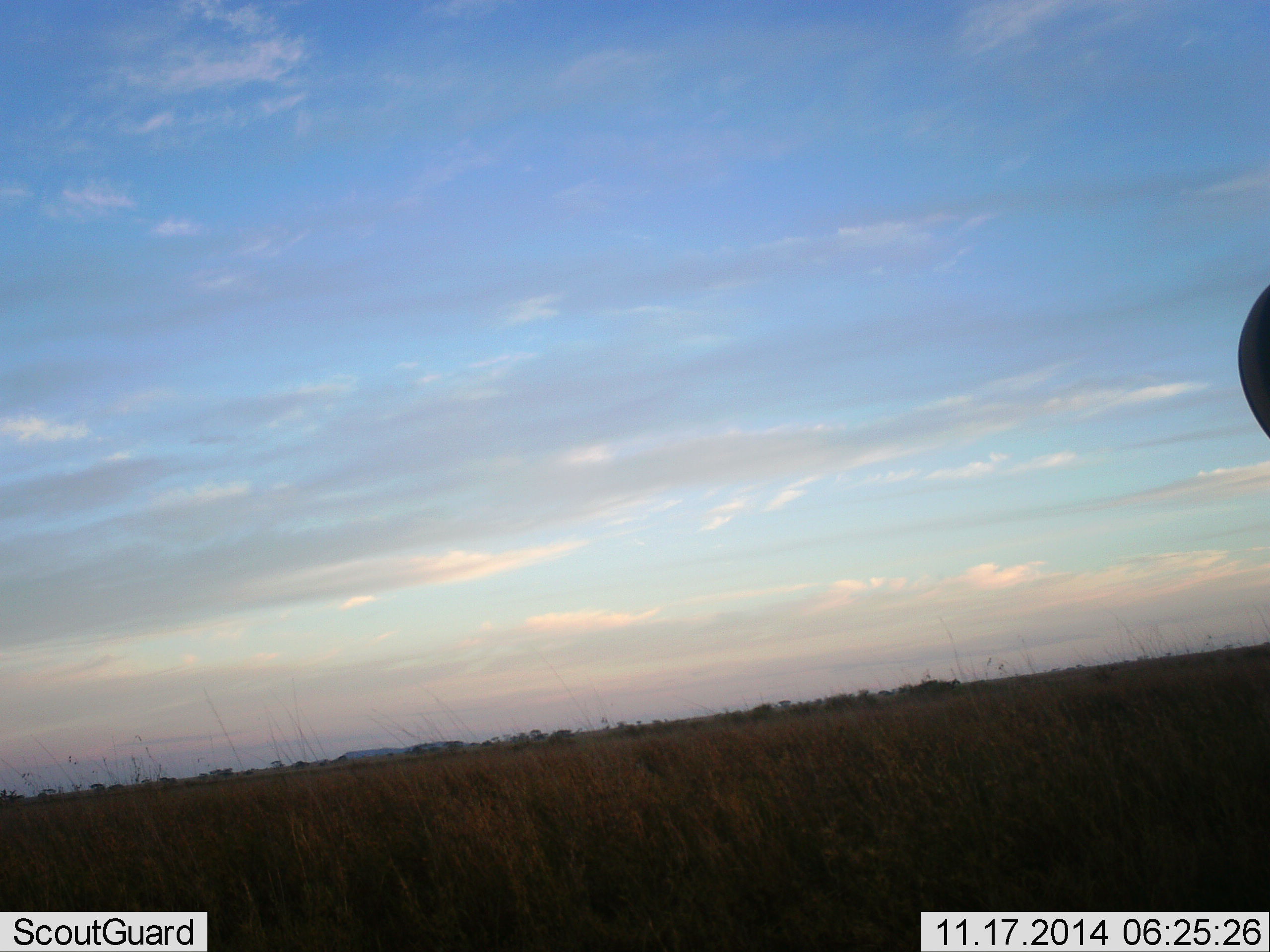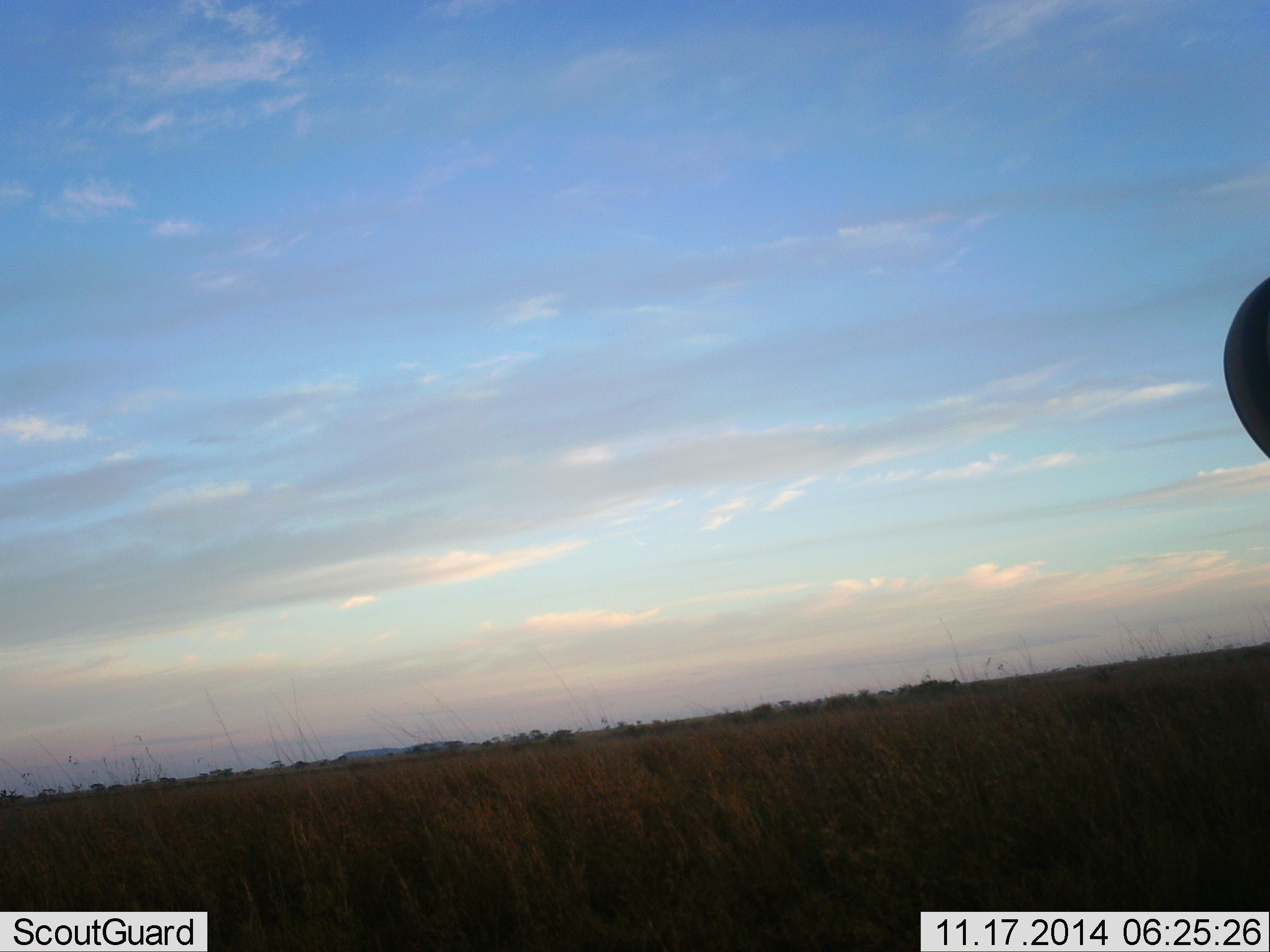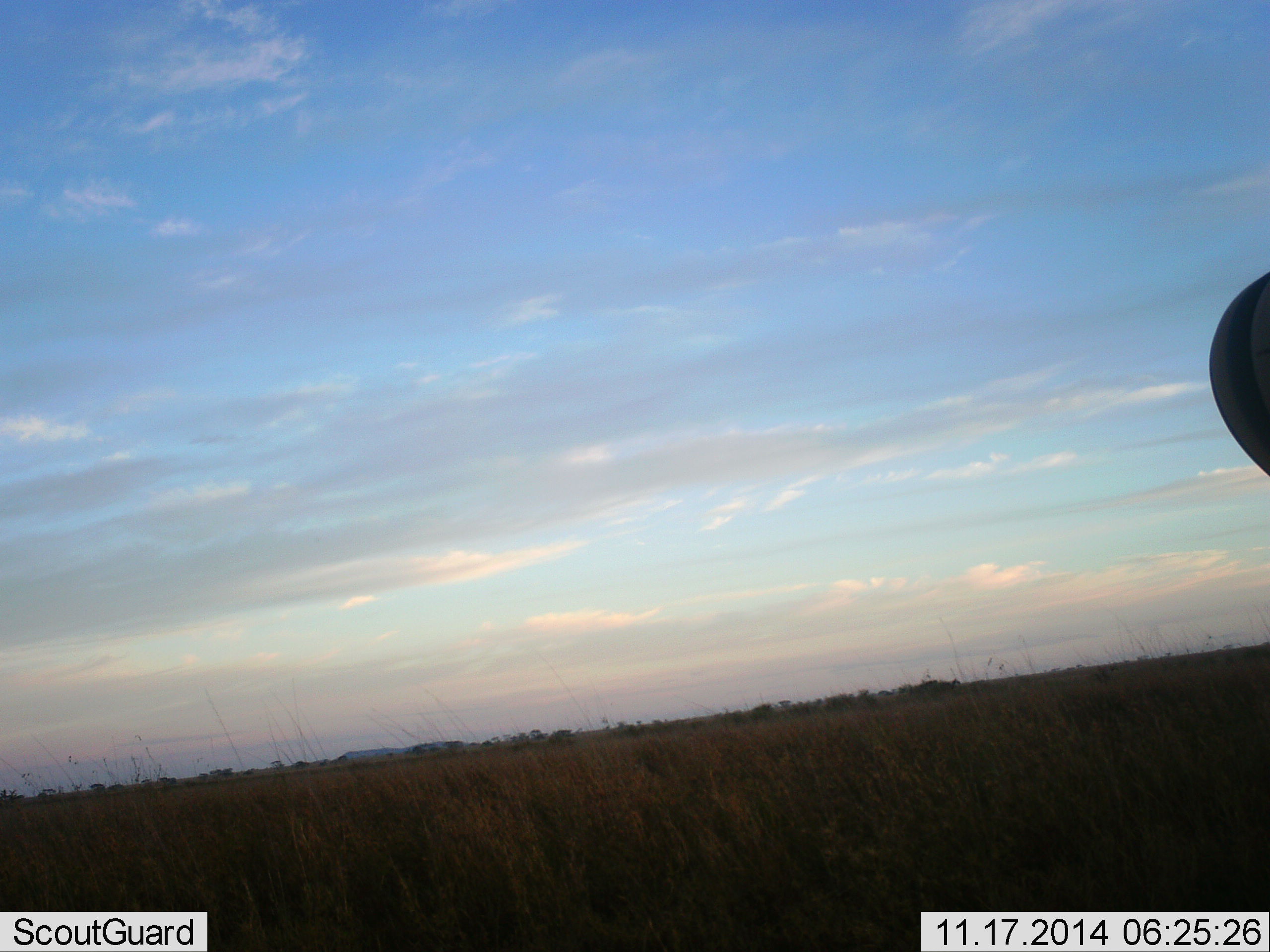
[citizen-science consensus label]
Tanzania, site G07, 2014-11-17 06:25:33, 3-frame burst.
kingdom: Animalia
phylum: Chordata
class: Mammalia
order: Artiodactyla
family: Bovidae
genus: Connochaetes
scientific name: Connochaetes taurinus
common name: blue wildebeest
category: wildebeest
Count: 1.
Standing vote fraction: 50%.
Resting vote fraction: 0%.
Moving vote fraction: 25%.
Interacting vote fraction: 0%.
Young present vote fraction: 0%.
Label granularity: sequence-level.